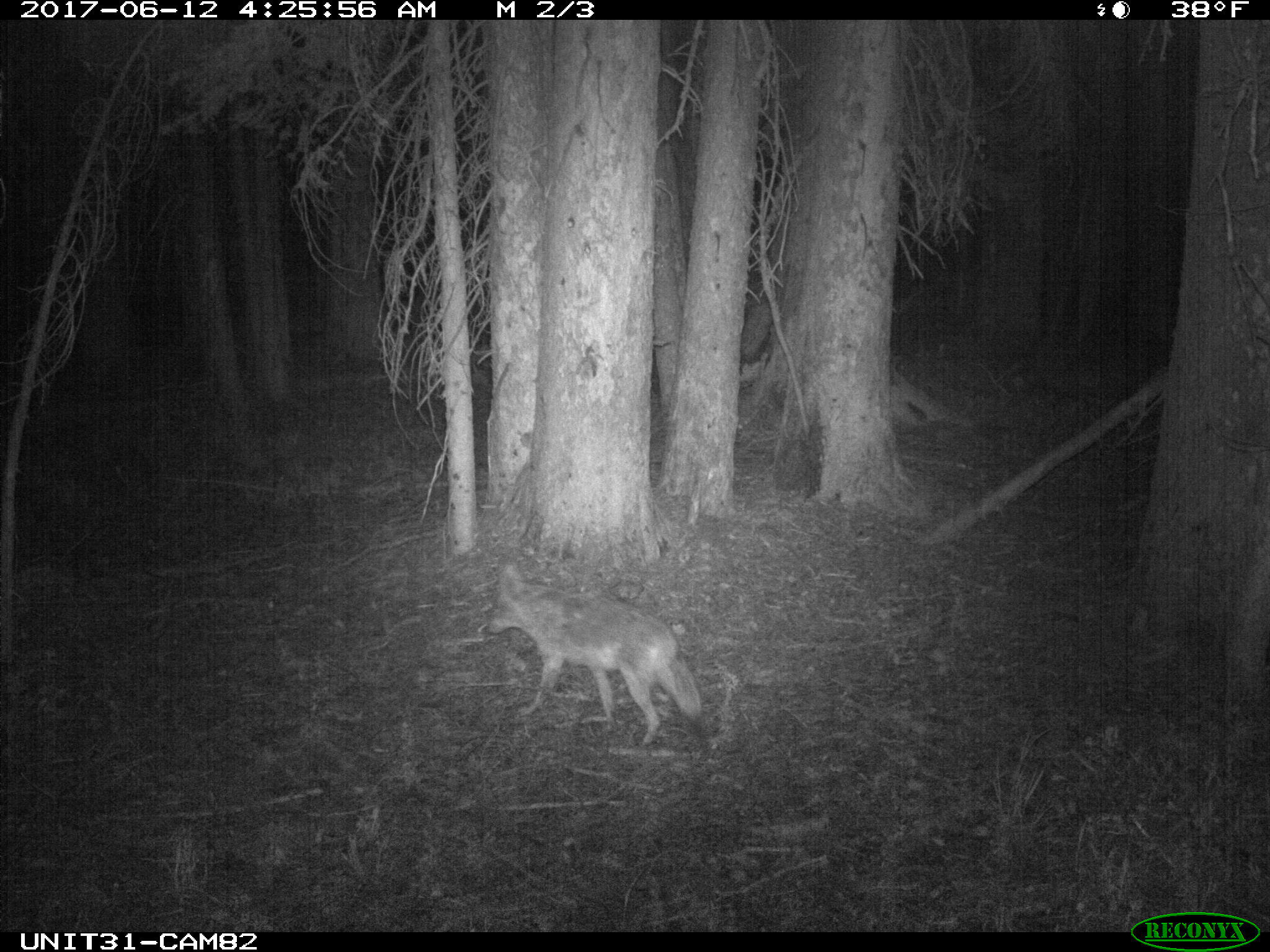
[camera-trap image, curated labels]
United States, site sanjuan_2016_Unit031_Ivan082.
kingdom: Animalia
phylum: Chordata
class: Mammalia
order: Carnivora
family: Canidae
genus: Canis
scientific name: Canis latrans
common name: coyote